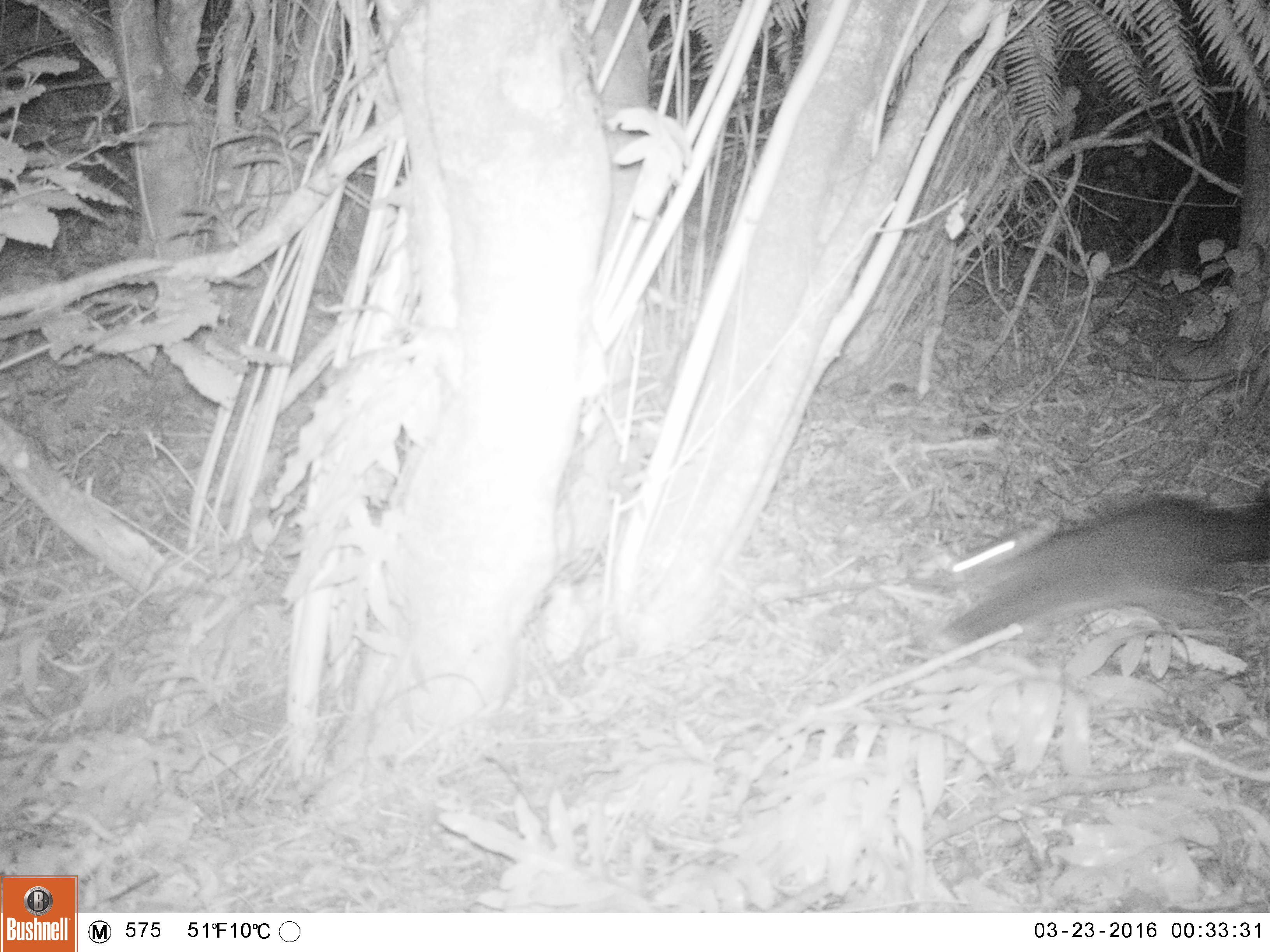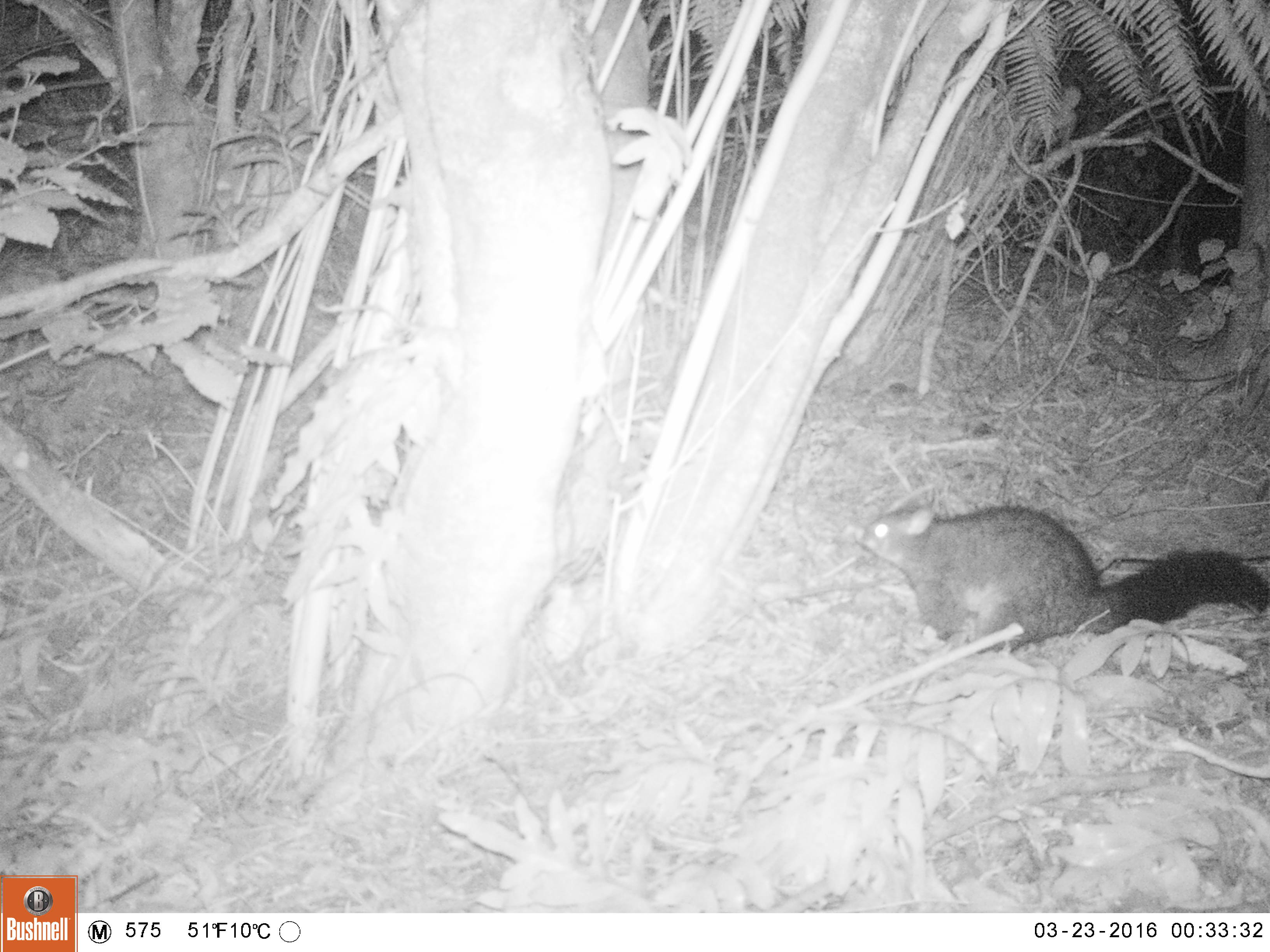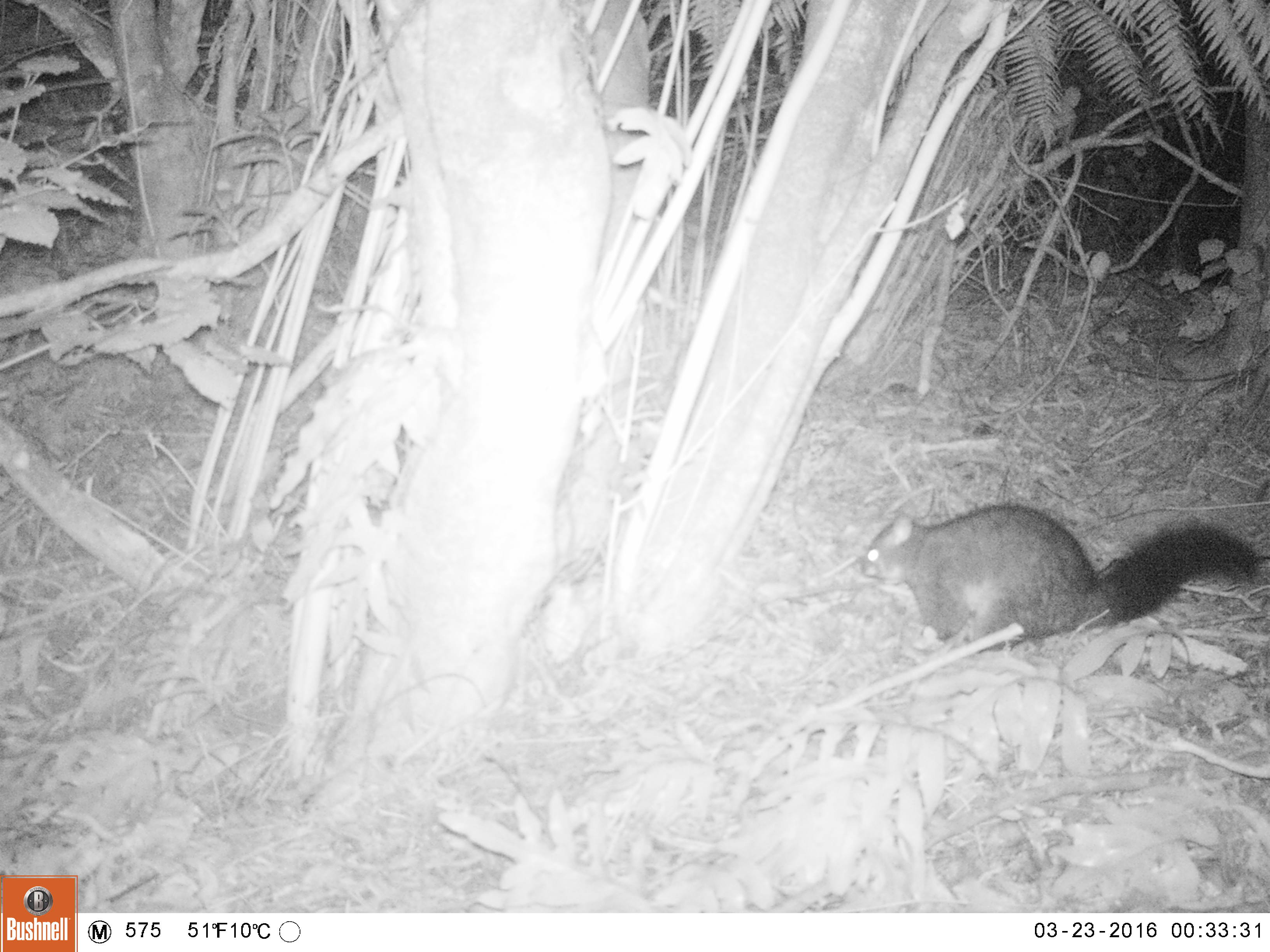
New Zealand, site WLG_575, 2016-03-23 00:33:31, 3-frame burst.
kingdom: Animalia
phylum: Chordata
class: Mammalia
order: Diprotodontia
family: Phalangeridae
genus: Trichosurus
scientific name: Trichosurus vulpecula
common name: common brushtail possum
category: possum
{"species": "possum (common brushtail possum) (Trichosurus vulpecula)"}